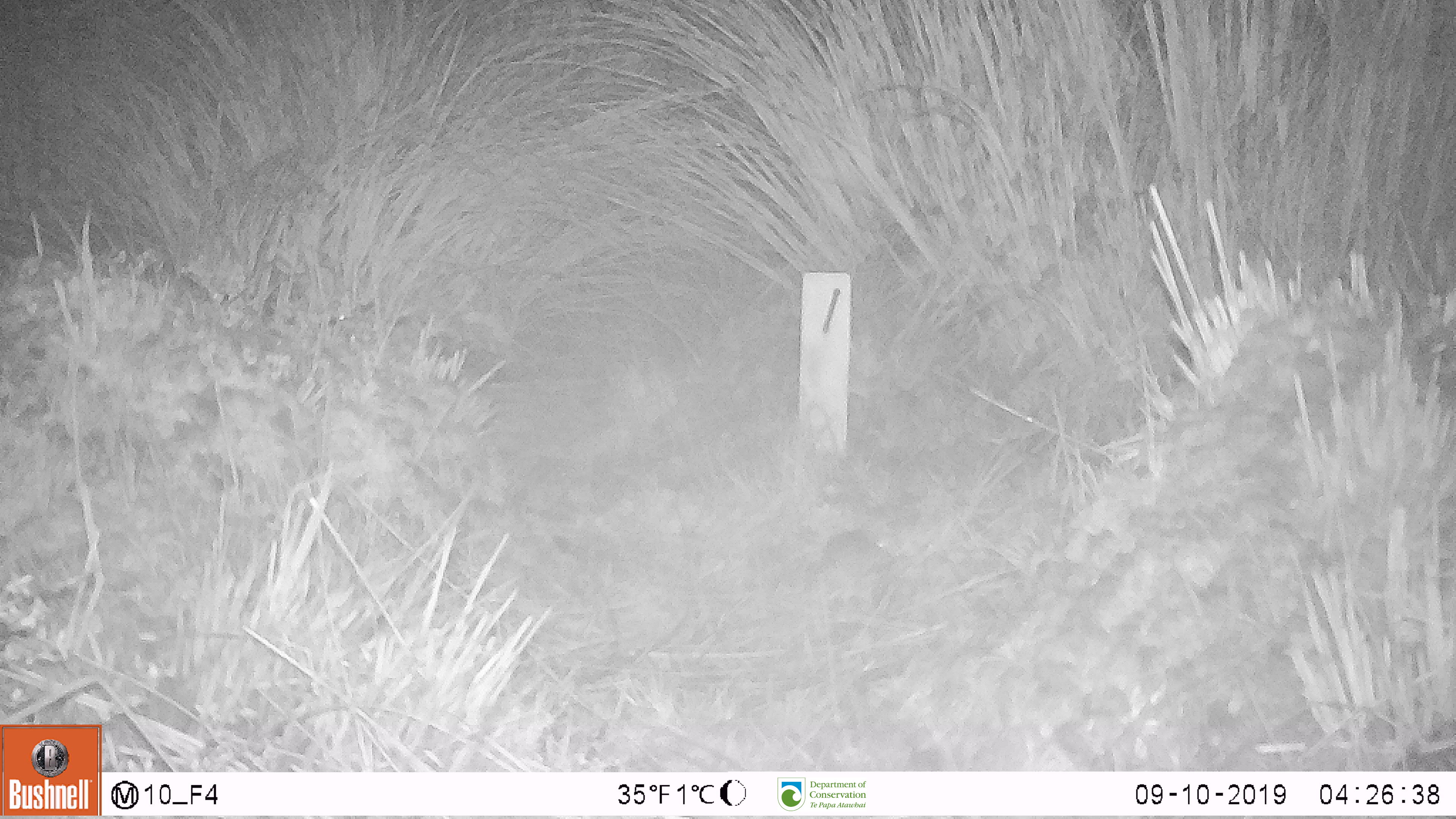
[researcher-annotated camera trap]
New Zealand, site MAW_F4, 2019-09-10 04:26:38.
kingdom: Animalia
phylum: Chordata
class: Mammalia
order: Rodentia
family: Muridae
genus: Mus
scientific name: Mus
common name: mouse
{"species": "mouse (Mus)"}